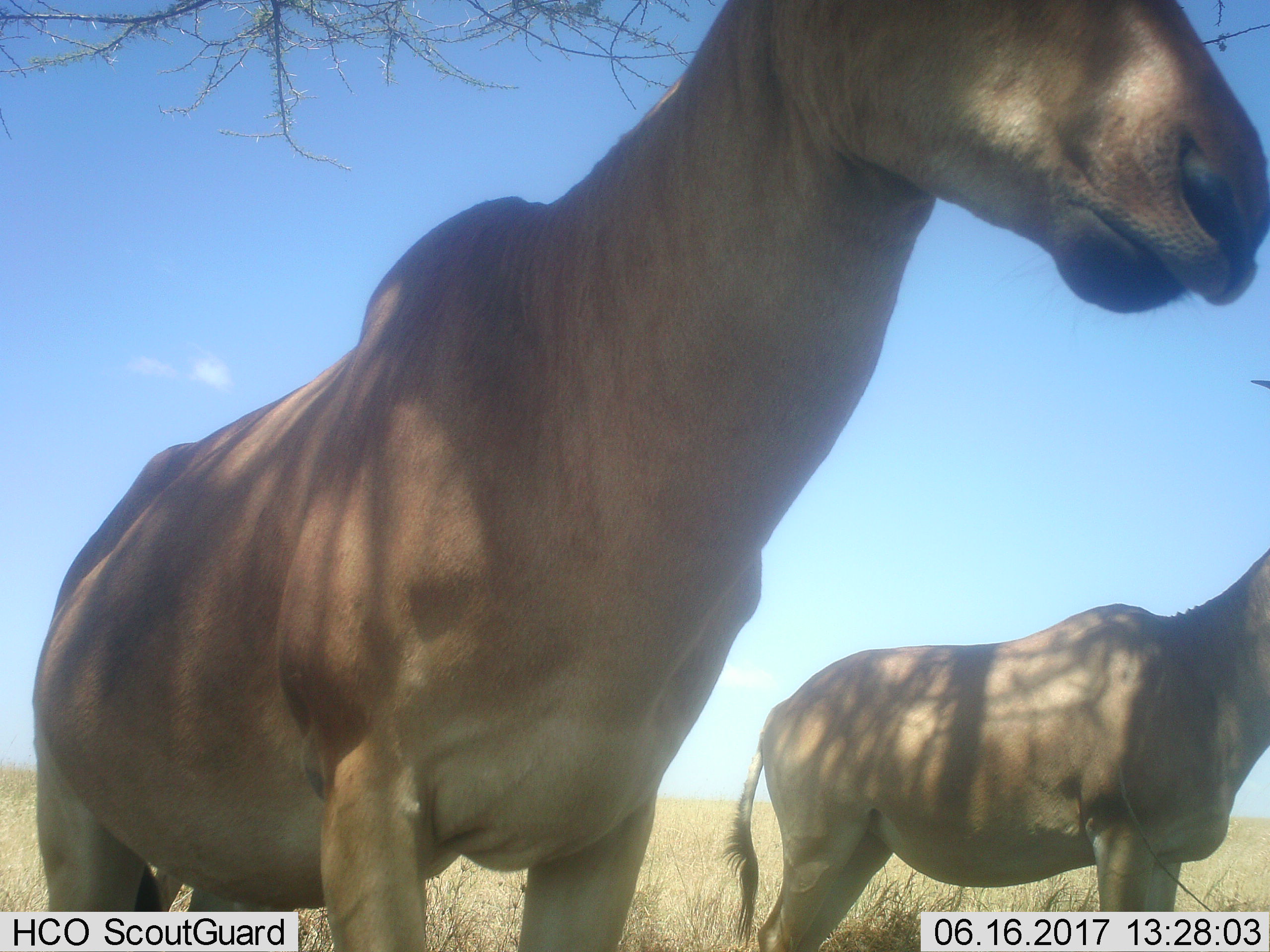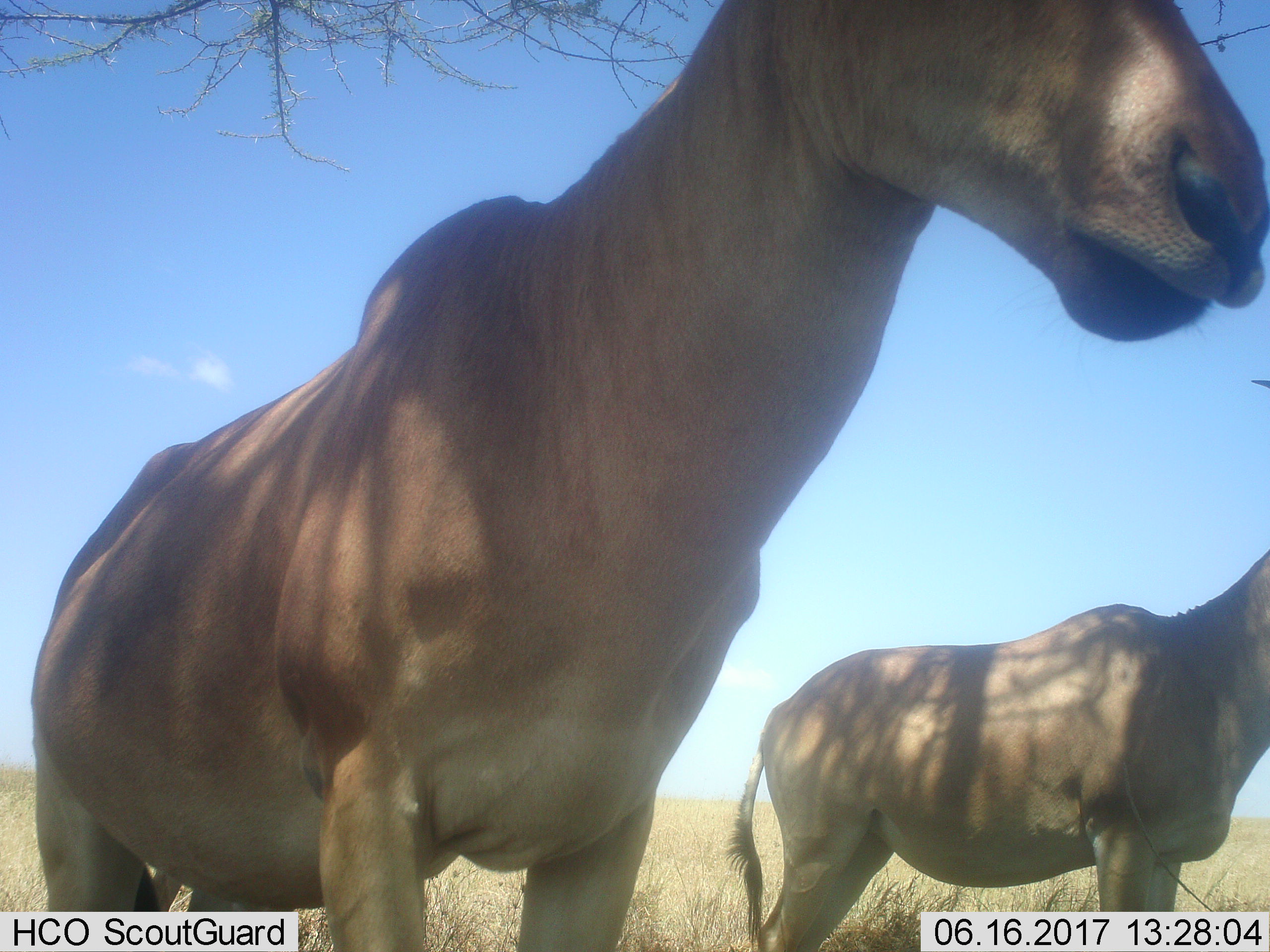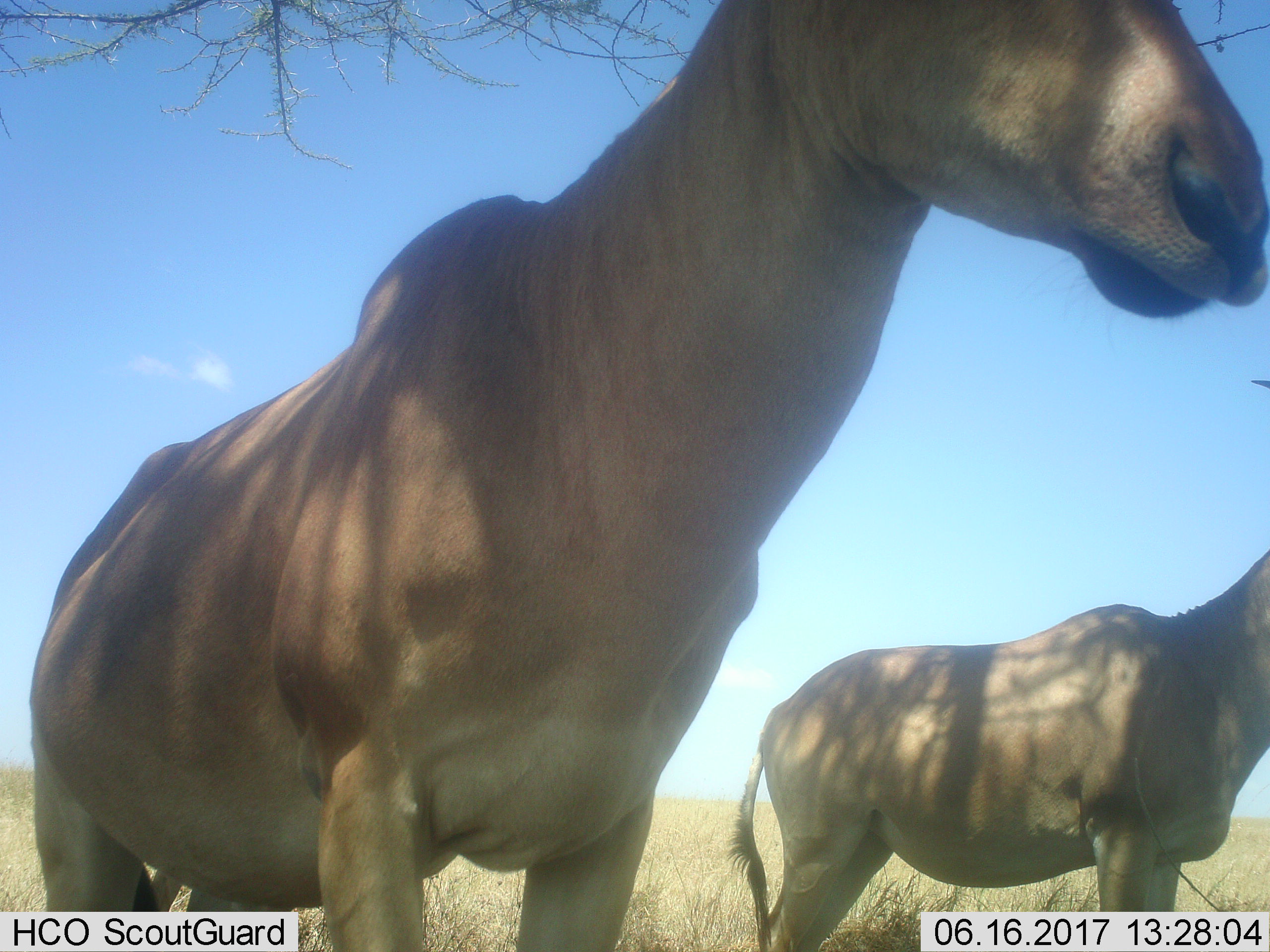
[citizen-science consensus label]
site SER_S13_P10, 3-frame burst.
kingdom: Animalia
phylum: Chordata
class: Mammalia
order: Artiodactyla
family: Bovidae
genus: Alcelaphus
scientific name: Alcelaphus buselaphus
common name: hartebeest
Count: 2.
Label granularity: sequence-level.